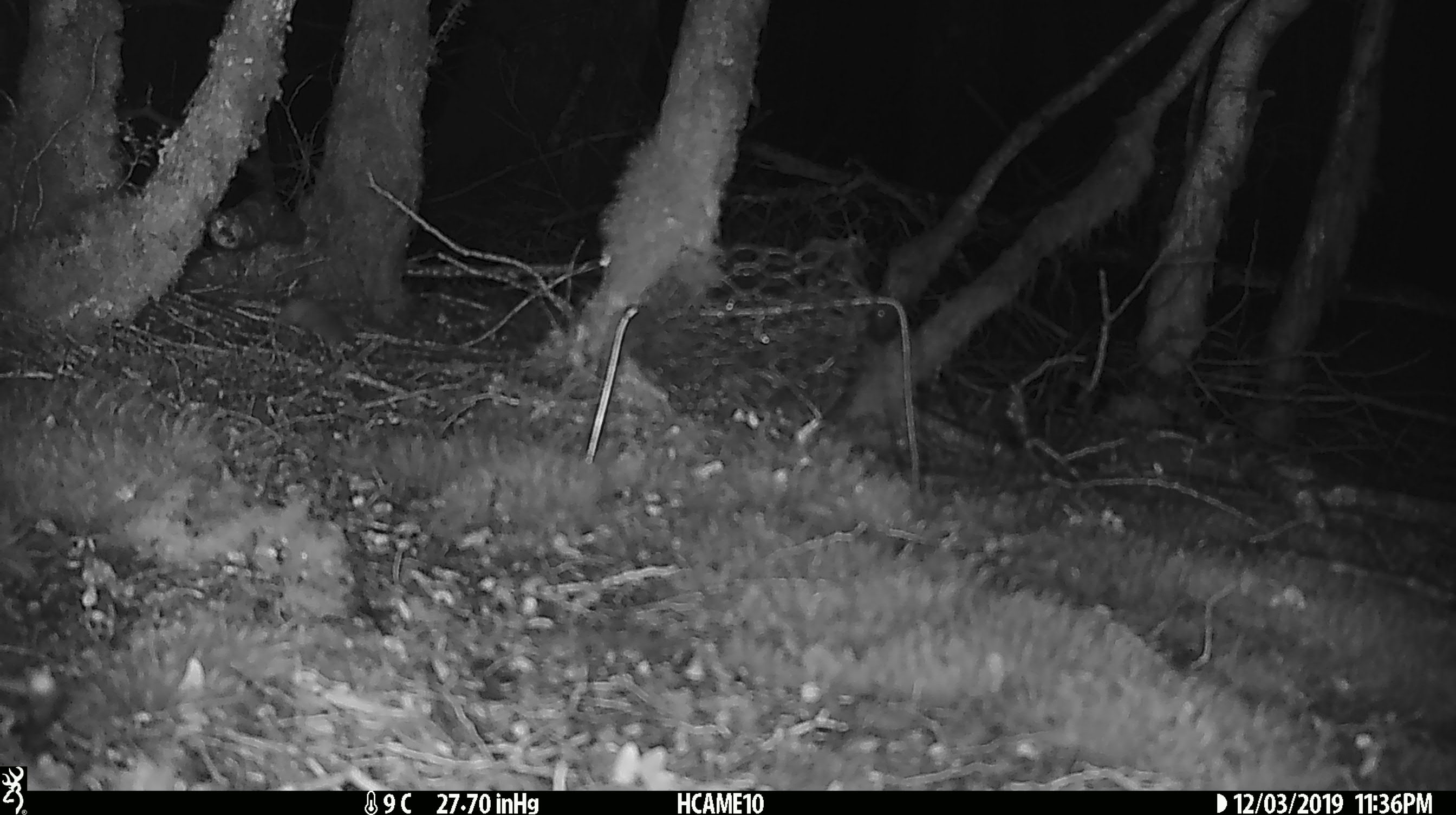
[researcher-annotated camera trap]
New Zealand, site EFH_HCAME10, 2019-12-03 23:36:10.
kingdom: Animalia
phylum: Chordata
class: Mammalia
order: Rodentia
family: Muridae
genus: Mus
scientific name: Mus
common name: mouse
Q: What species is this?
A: Mouse (Mus).